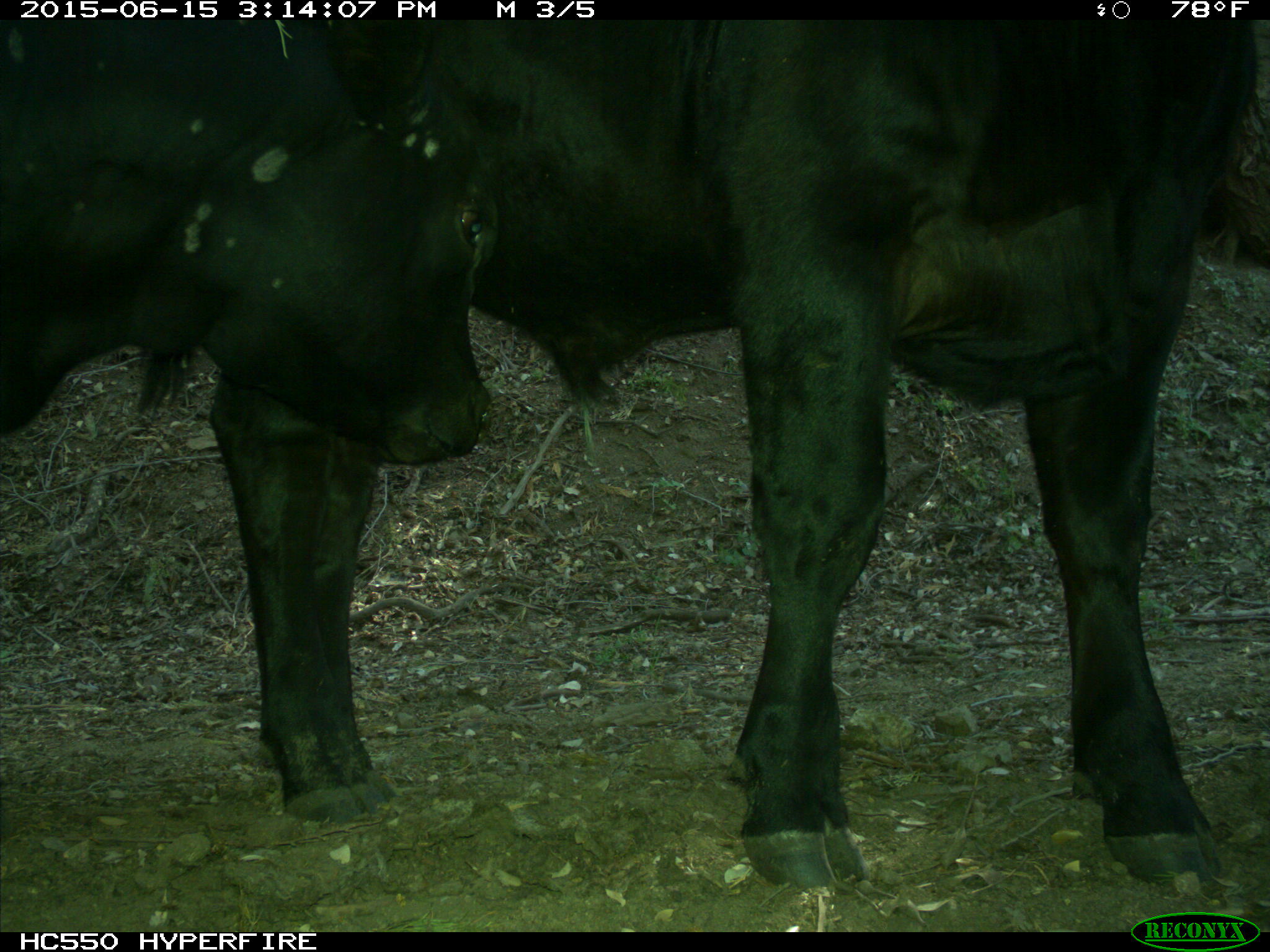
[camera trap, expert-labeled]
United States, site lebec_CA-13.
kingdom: Animalia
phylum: Chordata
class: Mammalia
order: Artiodactyla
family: Bovidae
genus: Bos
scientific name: Bos taurus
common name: domestic cow